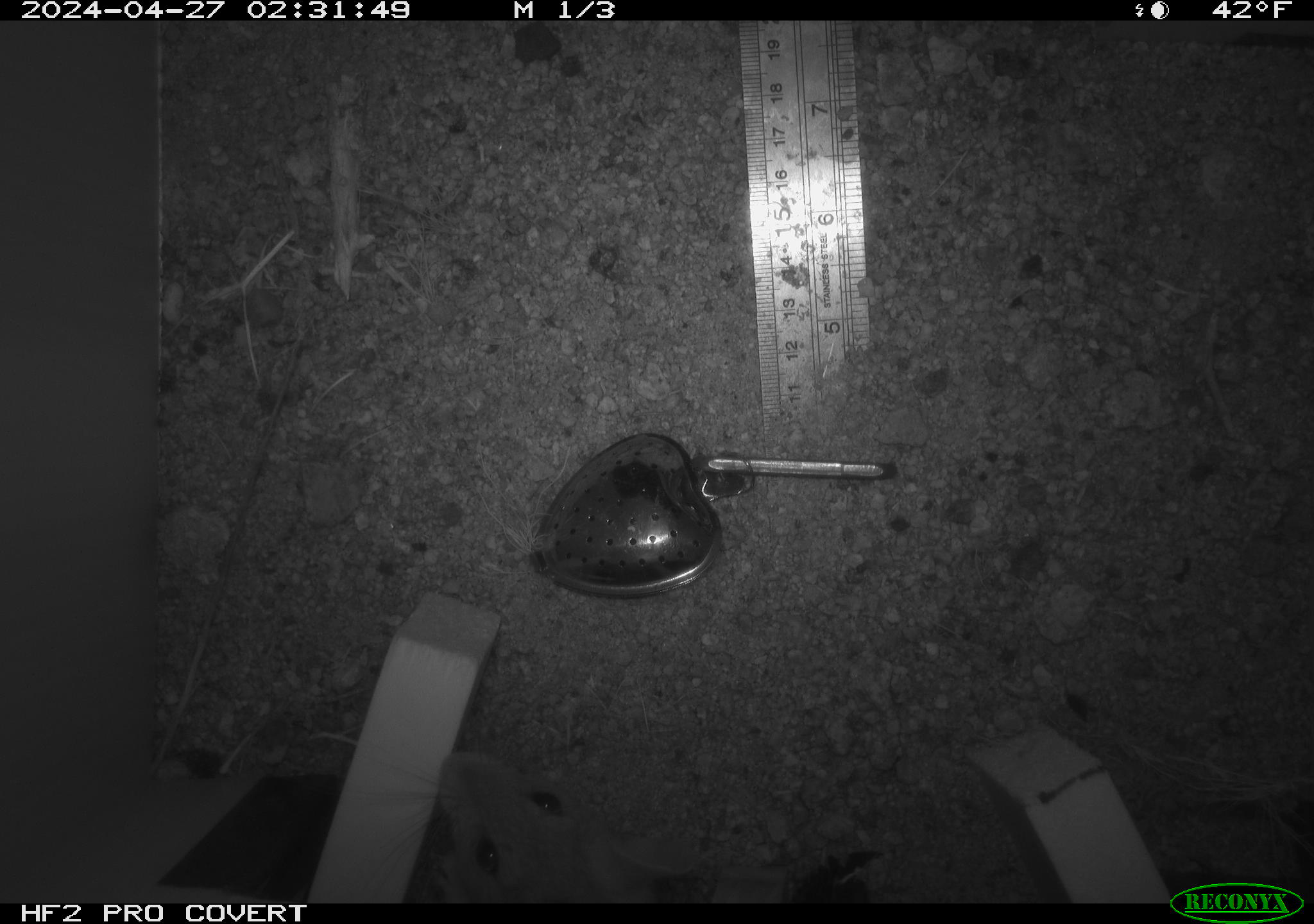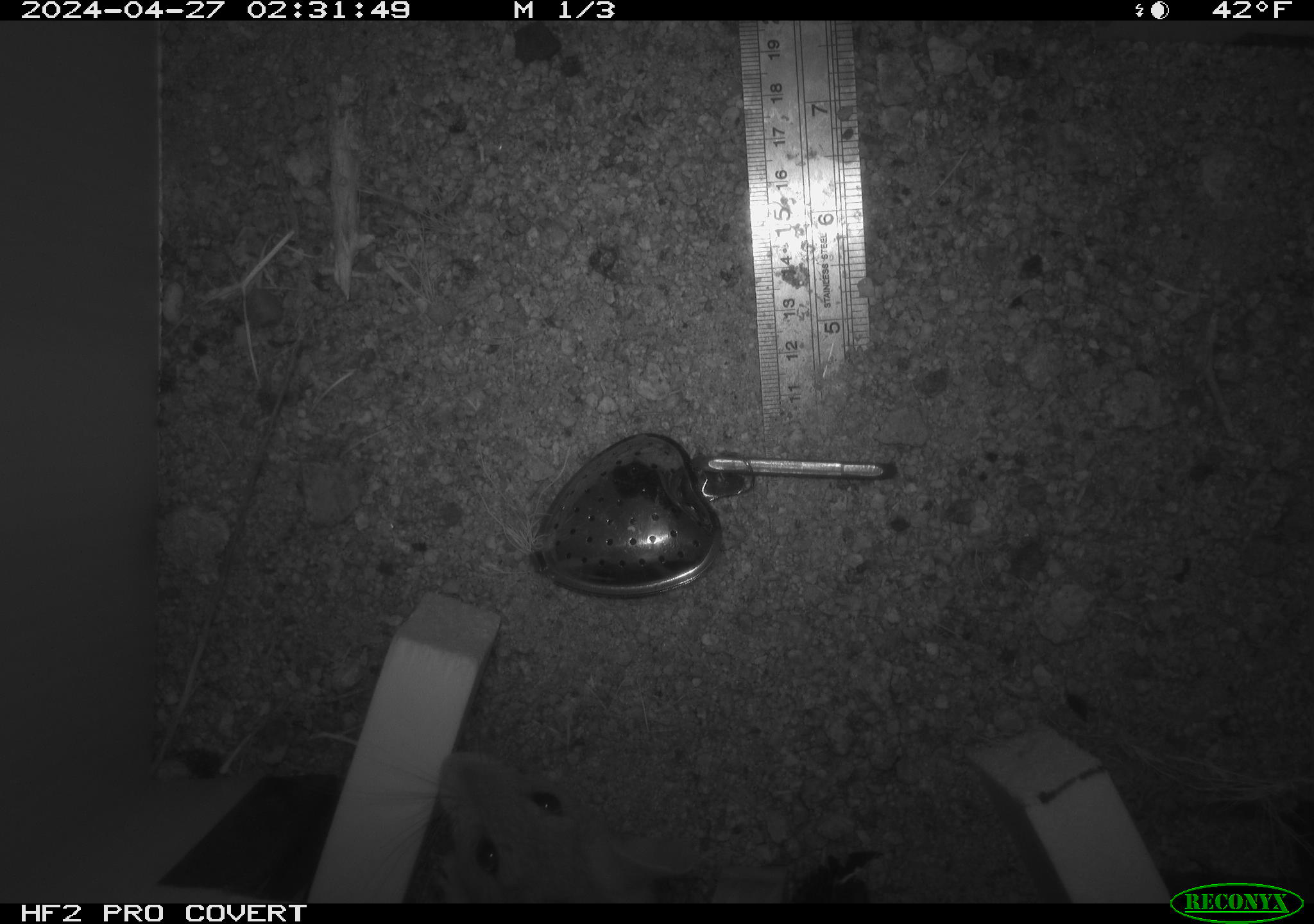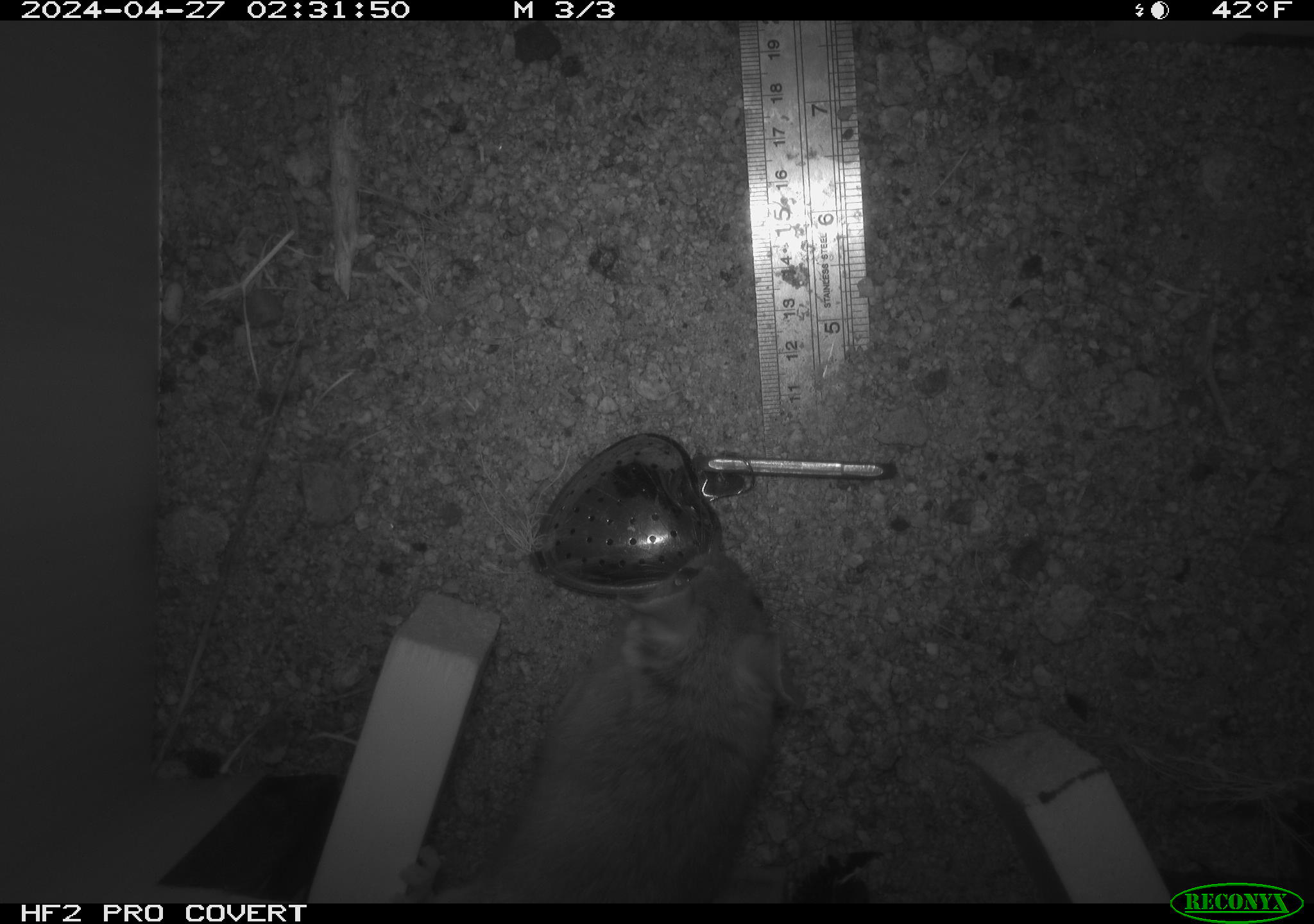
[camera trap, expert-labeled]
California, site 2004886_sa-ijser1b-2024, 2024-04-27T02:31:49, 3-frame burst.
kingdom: Animalia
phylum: Chordata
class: Mammalia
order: Rodentia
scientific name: Rodentia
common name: woodrat or rat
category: woodrat or rat species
Woodrat or rat species (woodrat or rat) (Rodentia).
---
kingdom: Animalia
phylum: Chordata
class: Mammalia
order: Rodentia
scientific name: Rodentia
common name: woodrat or rat or mouse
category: woodrat or rat or mouse species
Woodrat or rat or mouse species (woodrat or rat or mouse) (Rodentia).